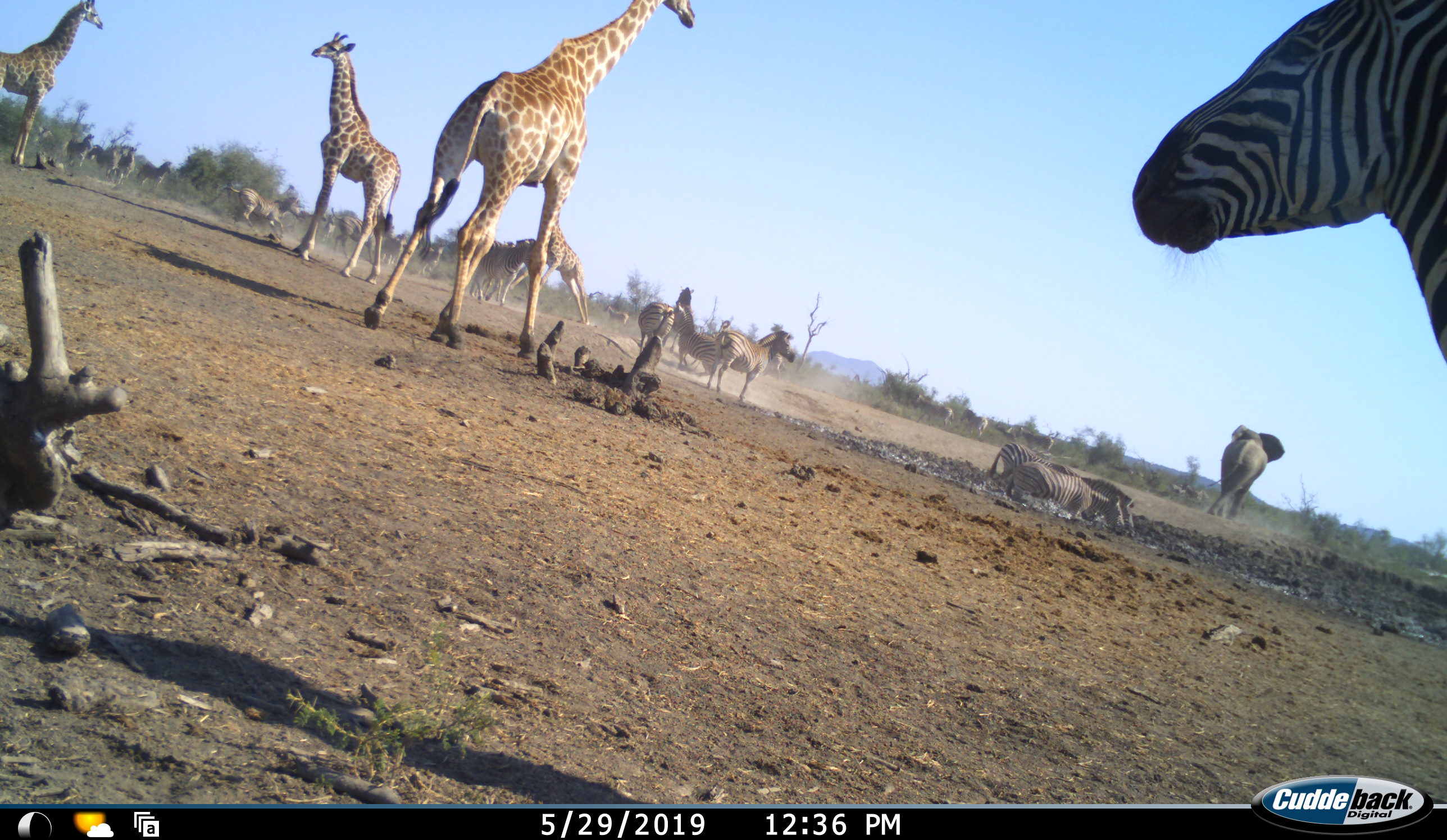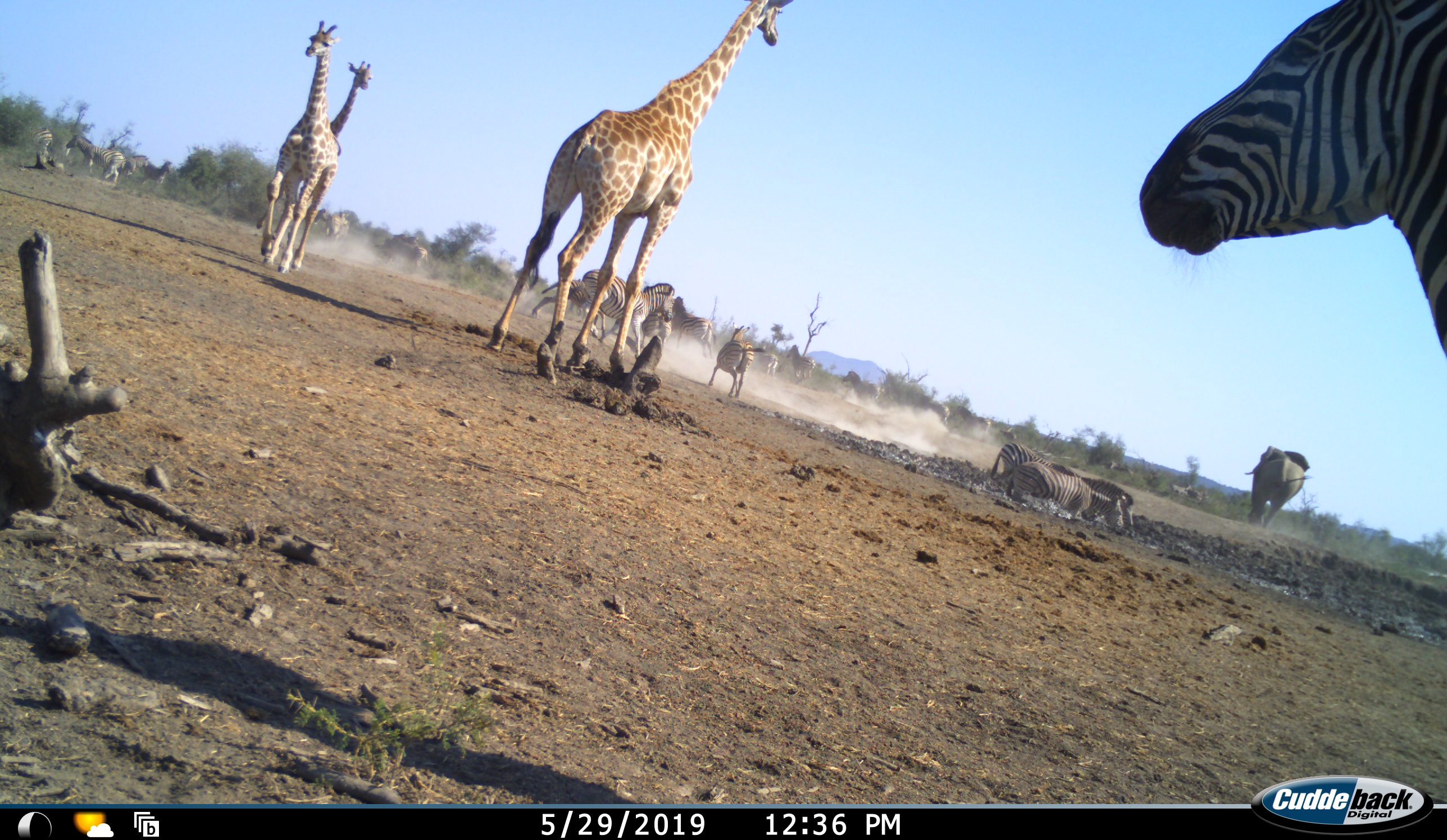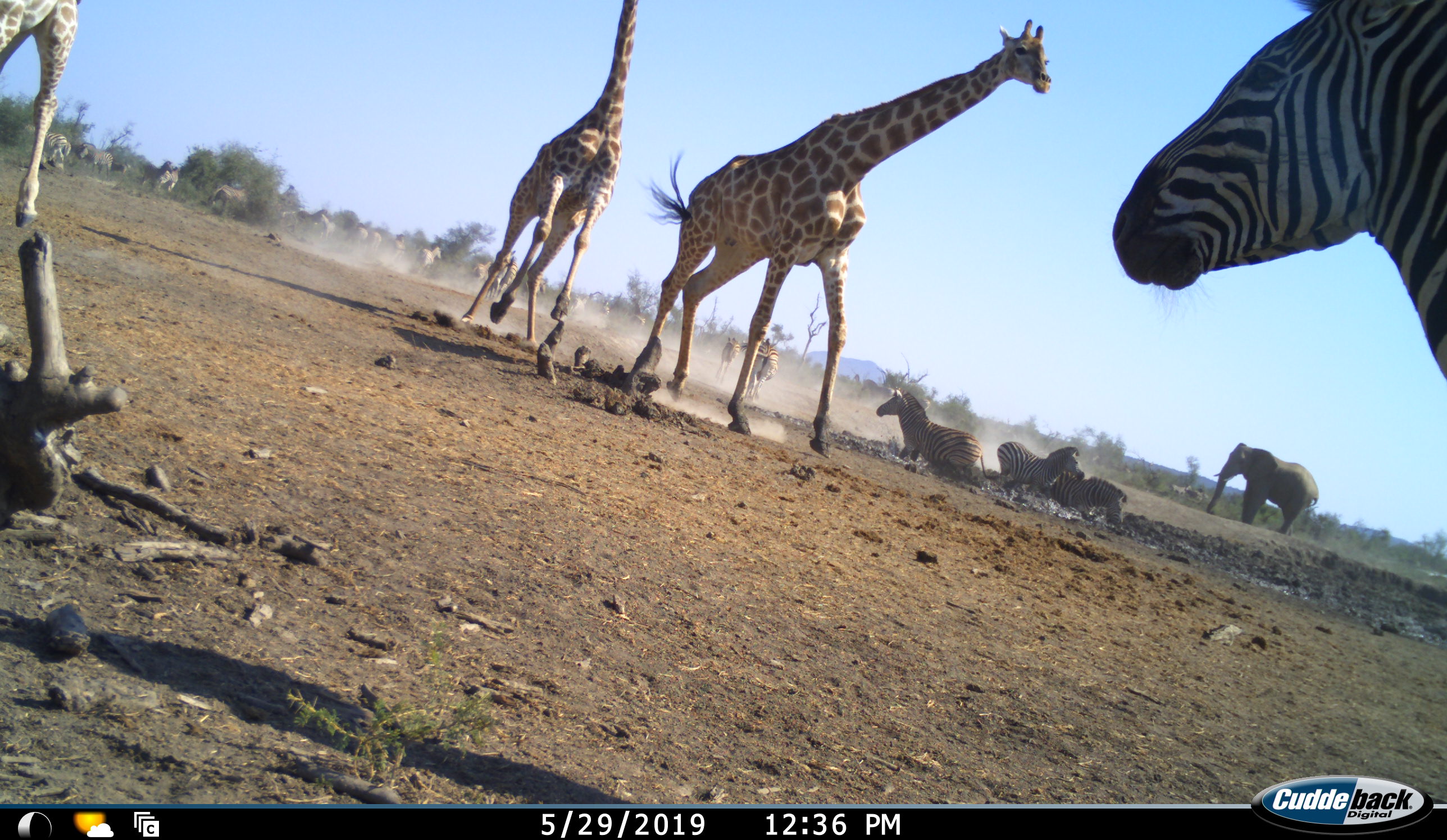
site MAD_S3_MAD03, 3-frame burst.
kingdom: Animalia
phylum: Chordata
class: Mammalia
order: Proboscidea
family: Elephantidae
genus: Loxodonta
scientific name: Loxodonta africana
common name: african bush elephant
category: elephant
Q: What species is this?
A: Elephant (african bush elephant) (Loxodonta africana).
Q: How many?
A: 1.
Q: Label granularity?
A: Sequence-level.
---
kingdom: Animalia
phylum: Chordata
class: Mammalia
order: Artiodactyla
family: Giraffidae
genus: Giraffa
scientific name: Giraffa camelopardalis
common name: giraffe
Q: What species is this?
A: Giraffe (Giraffa camelopardalis).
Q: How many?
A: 4.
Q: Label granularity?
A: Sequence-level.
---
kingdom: Animalia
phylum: Chordata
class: Mammalia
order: Perissodactyla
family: Equidae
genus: Equus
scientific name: Equus quagga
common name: plains zebra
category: zebraplains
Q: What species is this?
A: Zebraplains (plains zebra) (Equus quagga).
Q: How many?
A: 11-50.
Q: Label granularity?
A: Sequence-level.